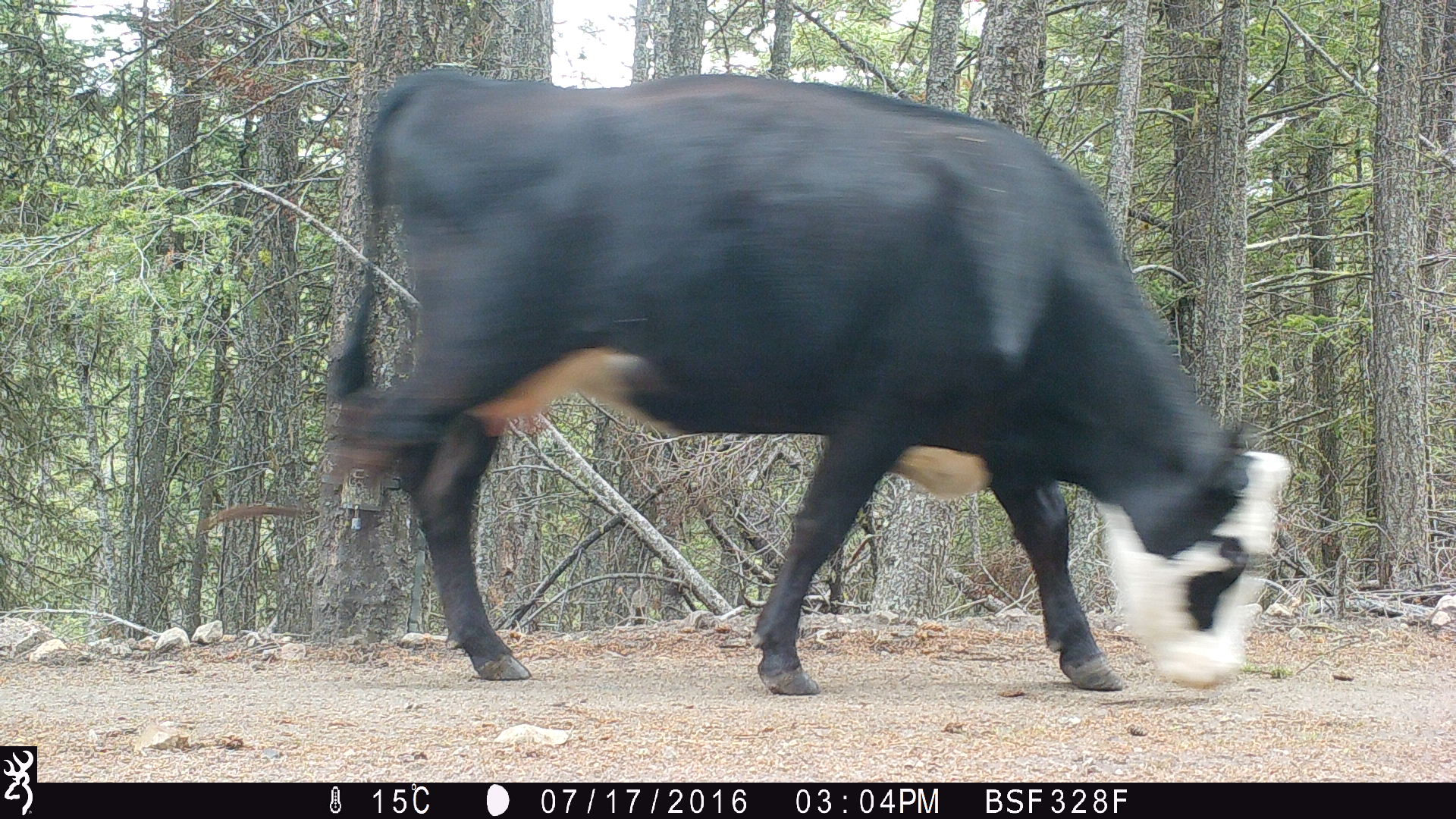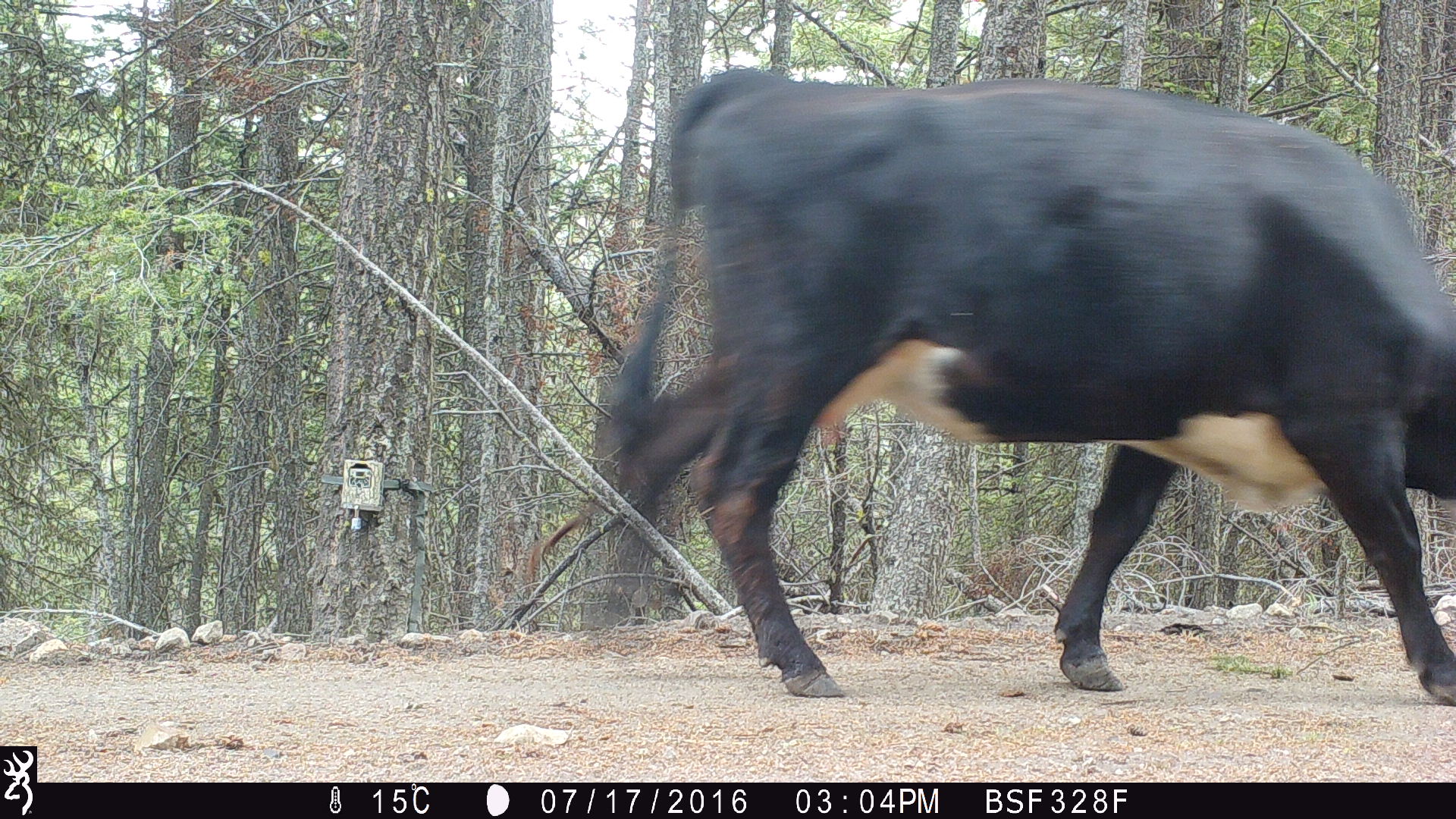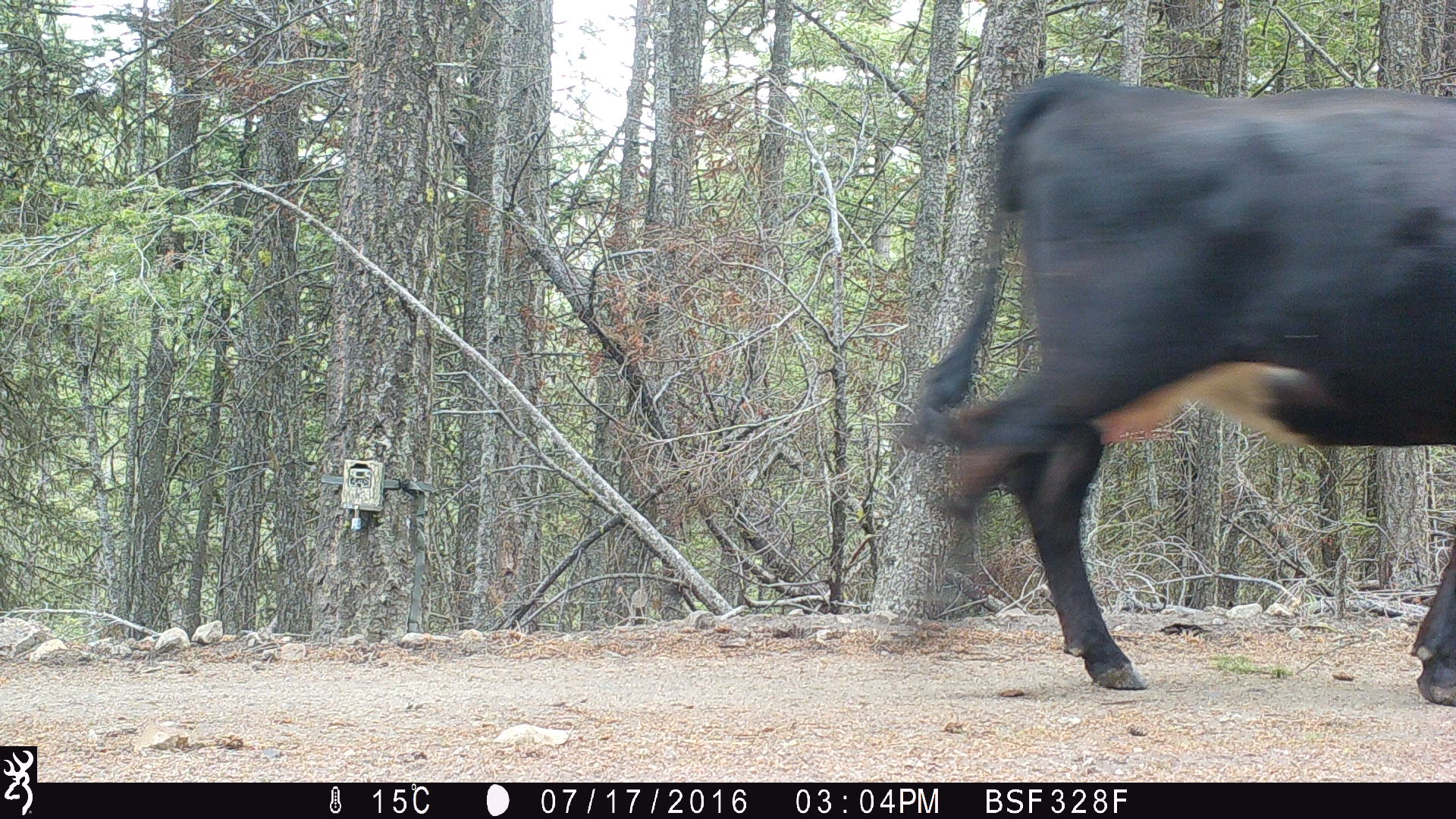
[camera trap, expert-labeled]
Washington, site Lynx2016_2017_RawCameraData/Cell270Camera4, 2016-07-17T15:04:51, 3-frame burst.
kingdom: Animalia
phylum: Chordata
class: Mammalia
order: Artiodactyla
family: Bovidae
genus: Bos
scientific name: Bos taurus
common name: domestic cattle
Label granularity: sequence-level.